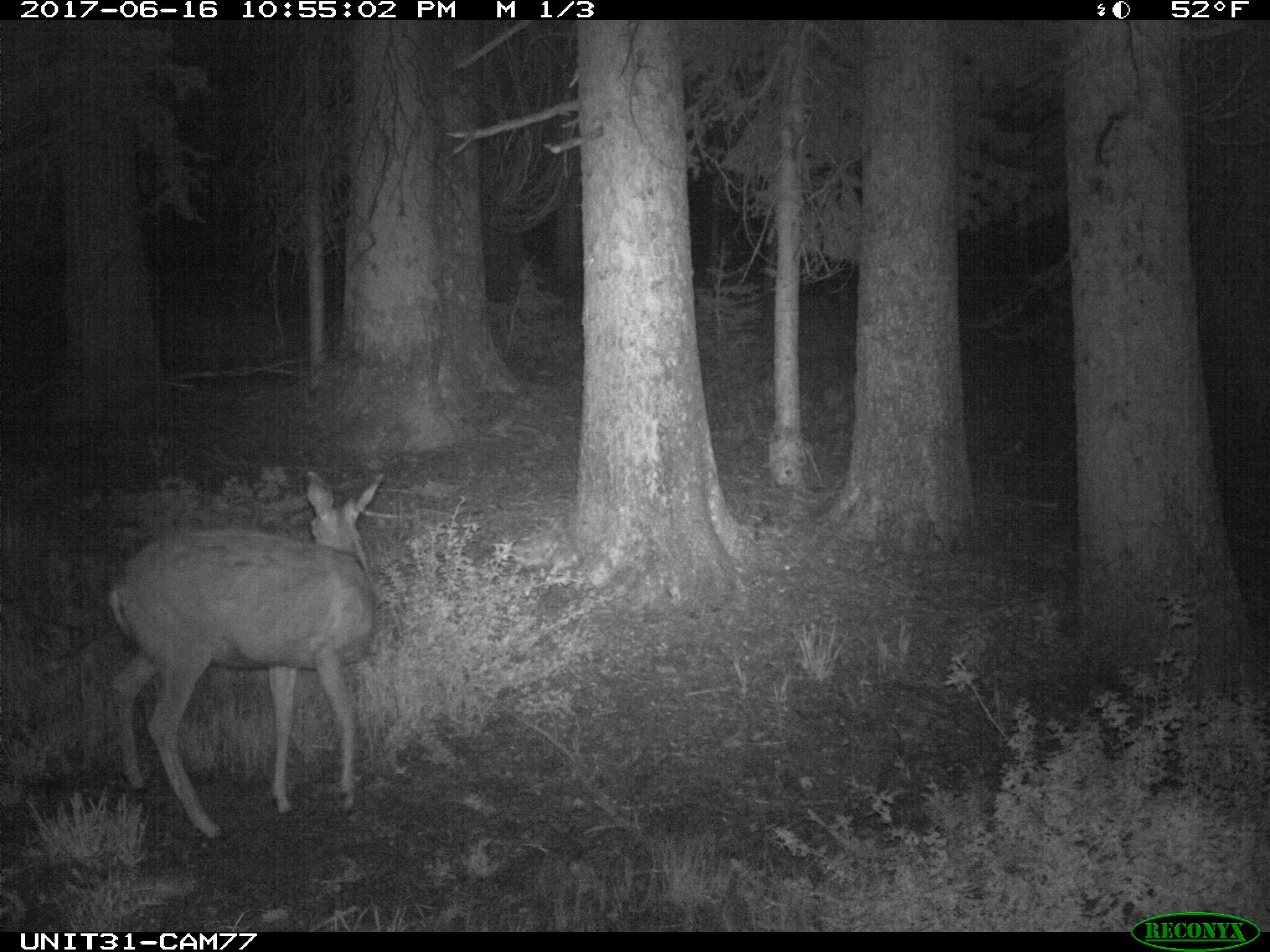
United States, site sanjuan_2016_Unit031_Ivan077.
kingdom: Animalia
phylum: Chordata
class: Mammalia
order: Artiodactyla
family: Cervidae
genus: Odocoileus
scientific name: Odocoileus hemionus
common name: mule deer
Odocoileus hemionus (mule deer).